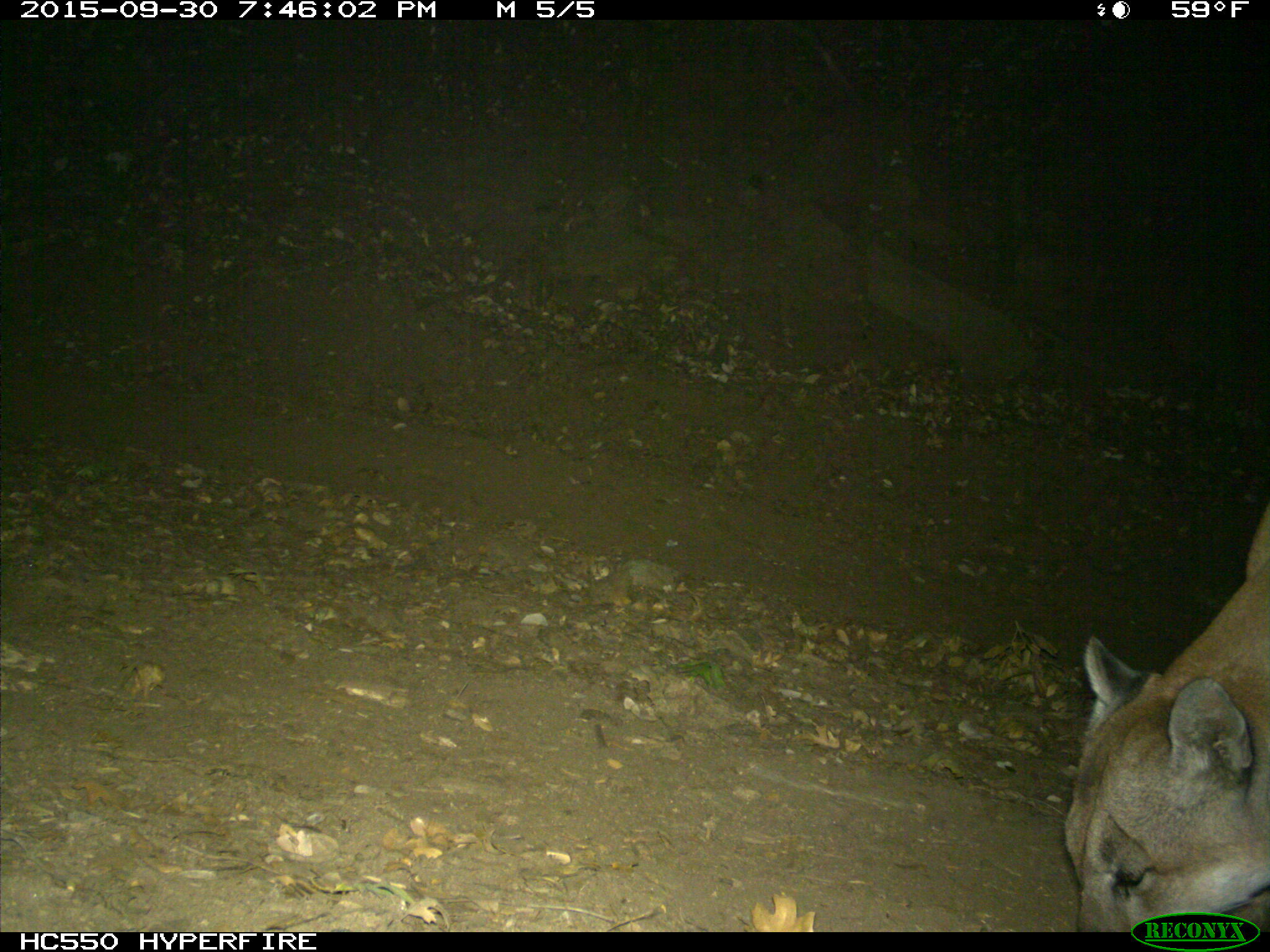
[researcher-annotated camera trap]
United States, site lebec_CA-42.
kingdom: Animalia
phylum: Chordata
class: Mammalia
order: Carnivora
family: Felidae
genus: Puma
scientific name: Puma concolor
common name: mountain lion